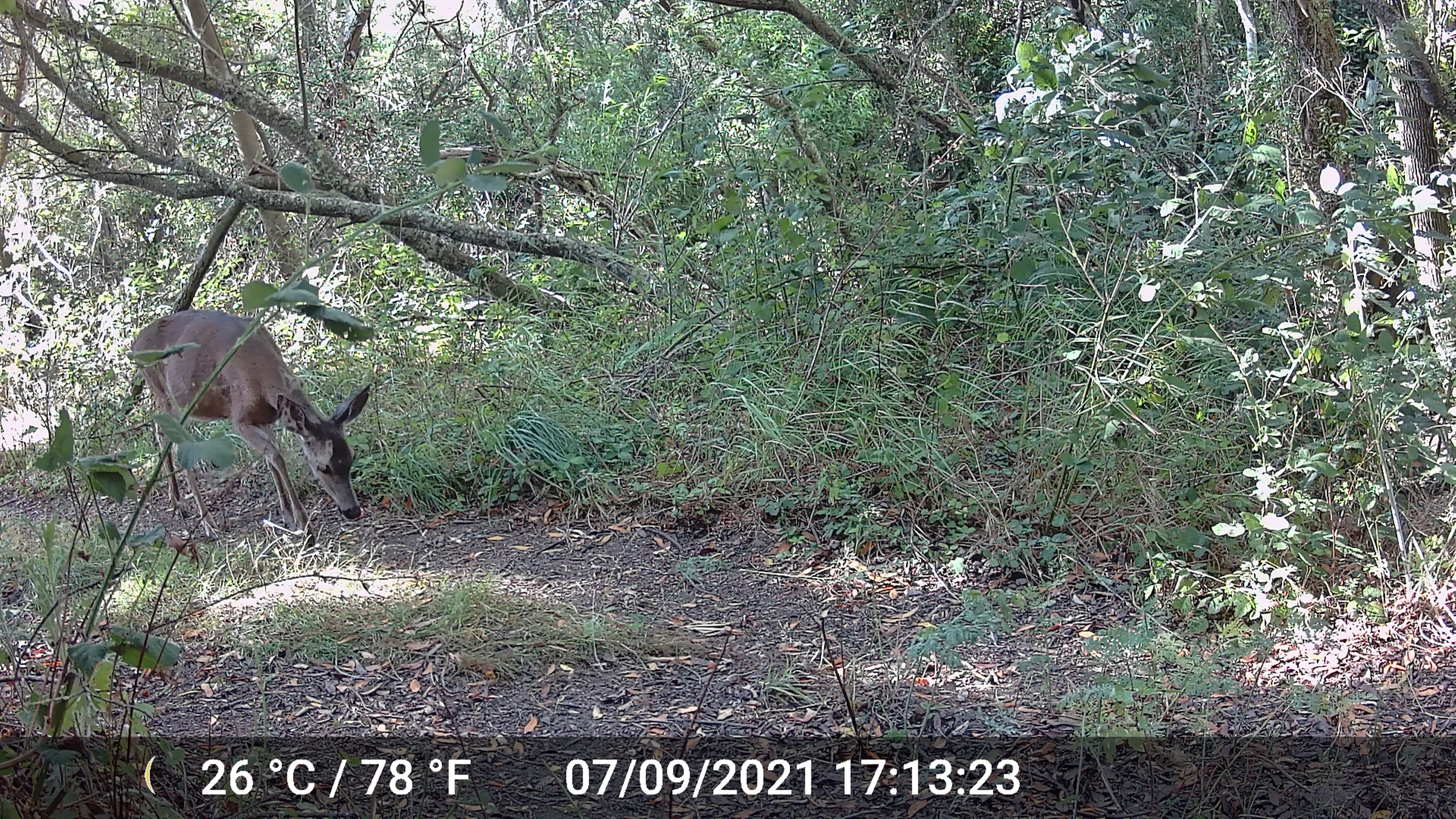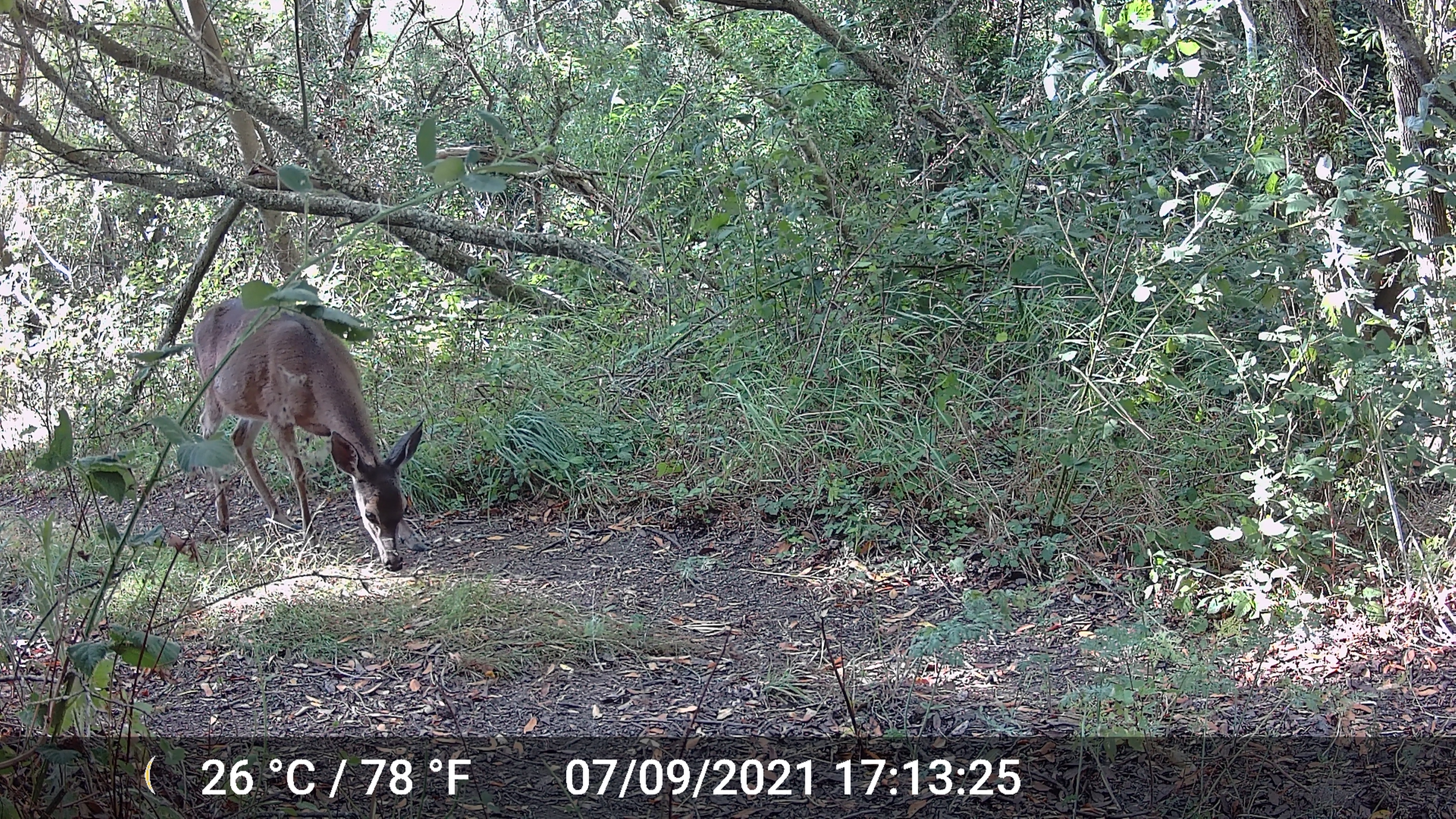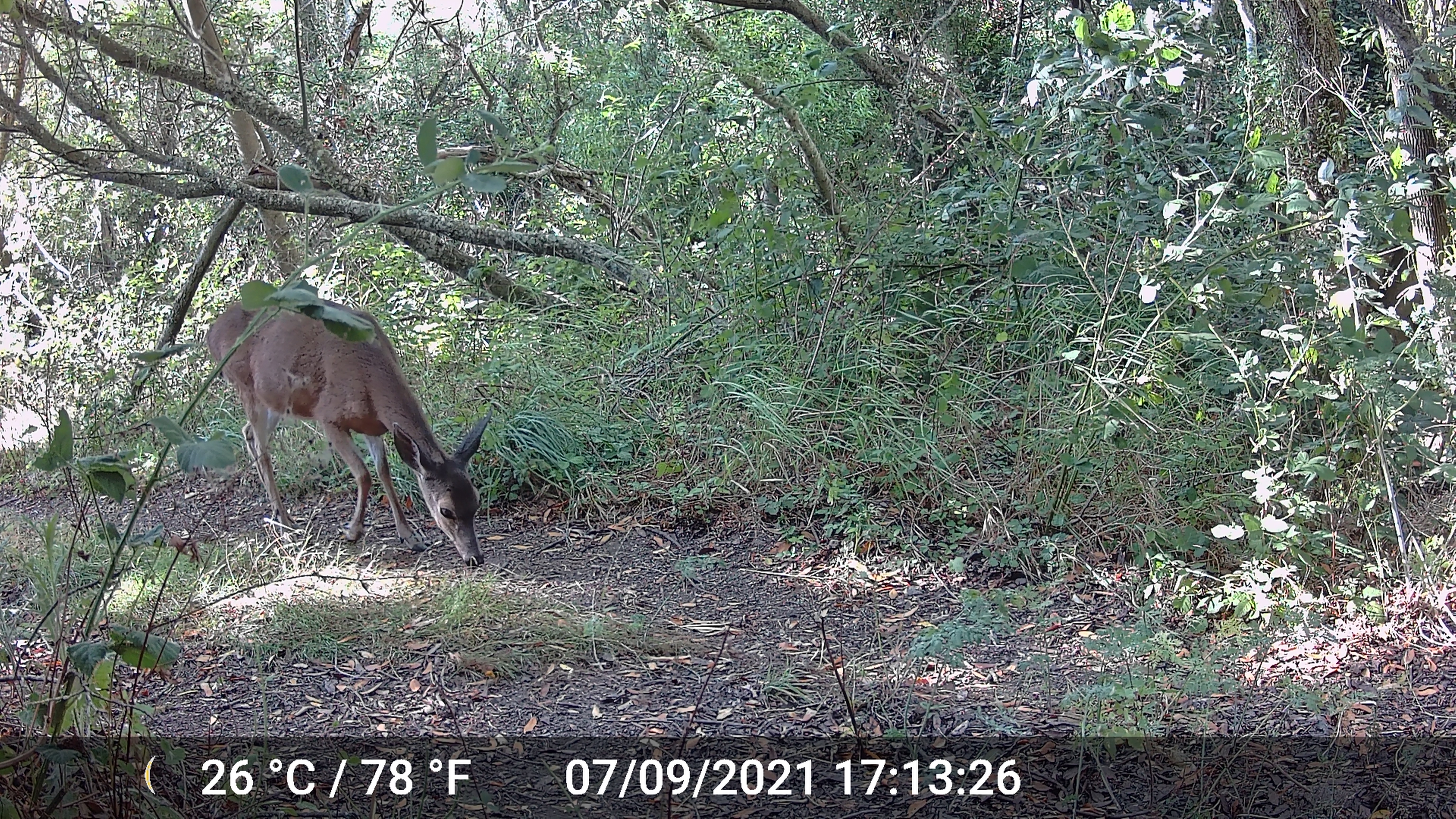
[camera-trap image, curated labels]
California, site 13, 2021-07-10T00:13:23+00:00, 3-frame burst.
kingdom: Animalia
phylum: Chordata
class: Mammalia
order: Artiodactyla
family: Cervidae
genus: Odocoileus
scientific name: Odocoileus hemionus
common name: mule deer